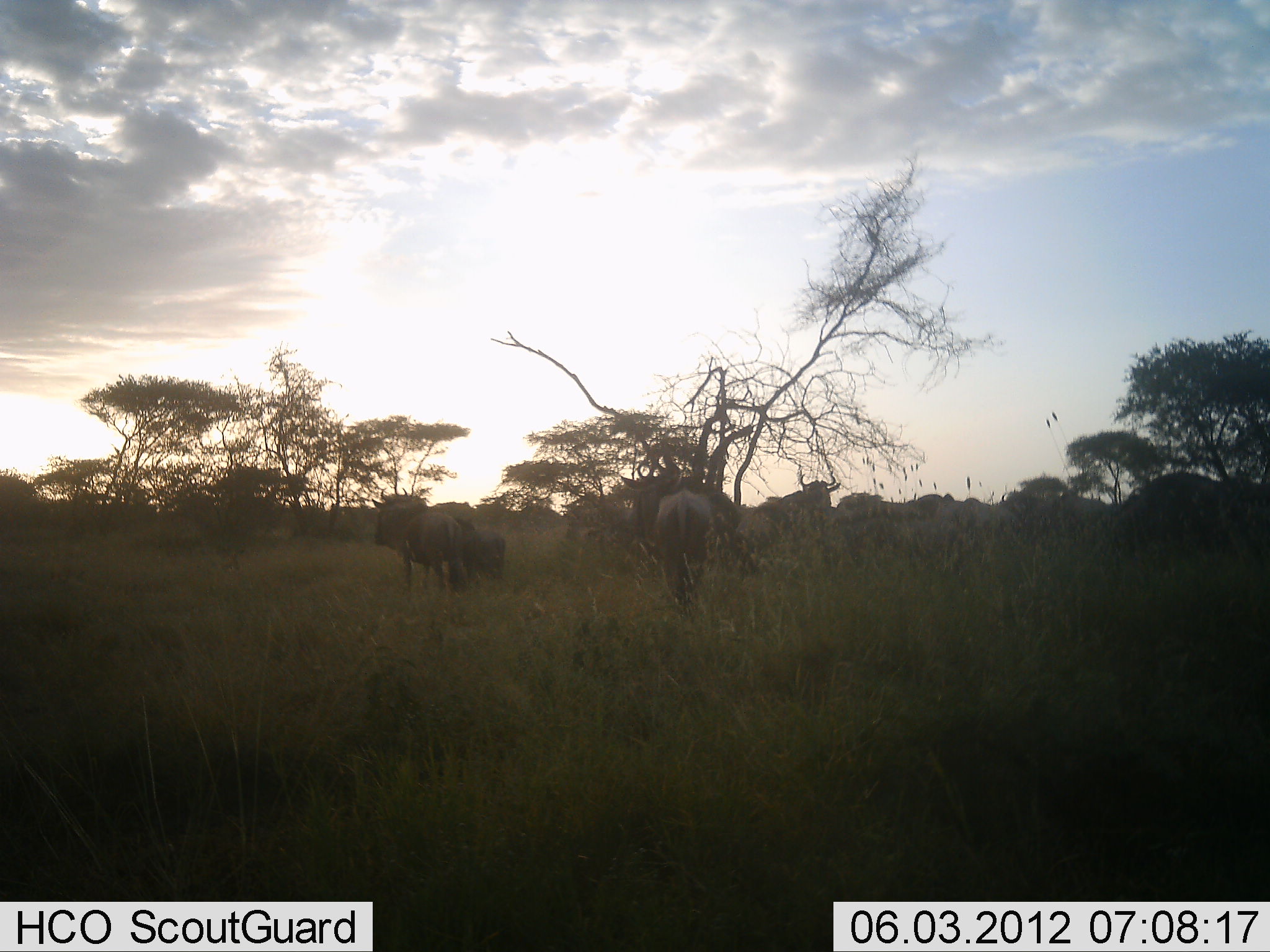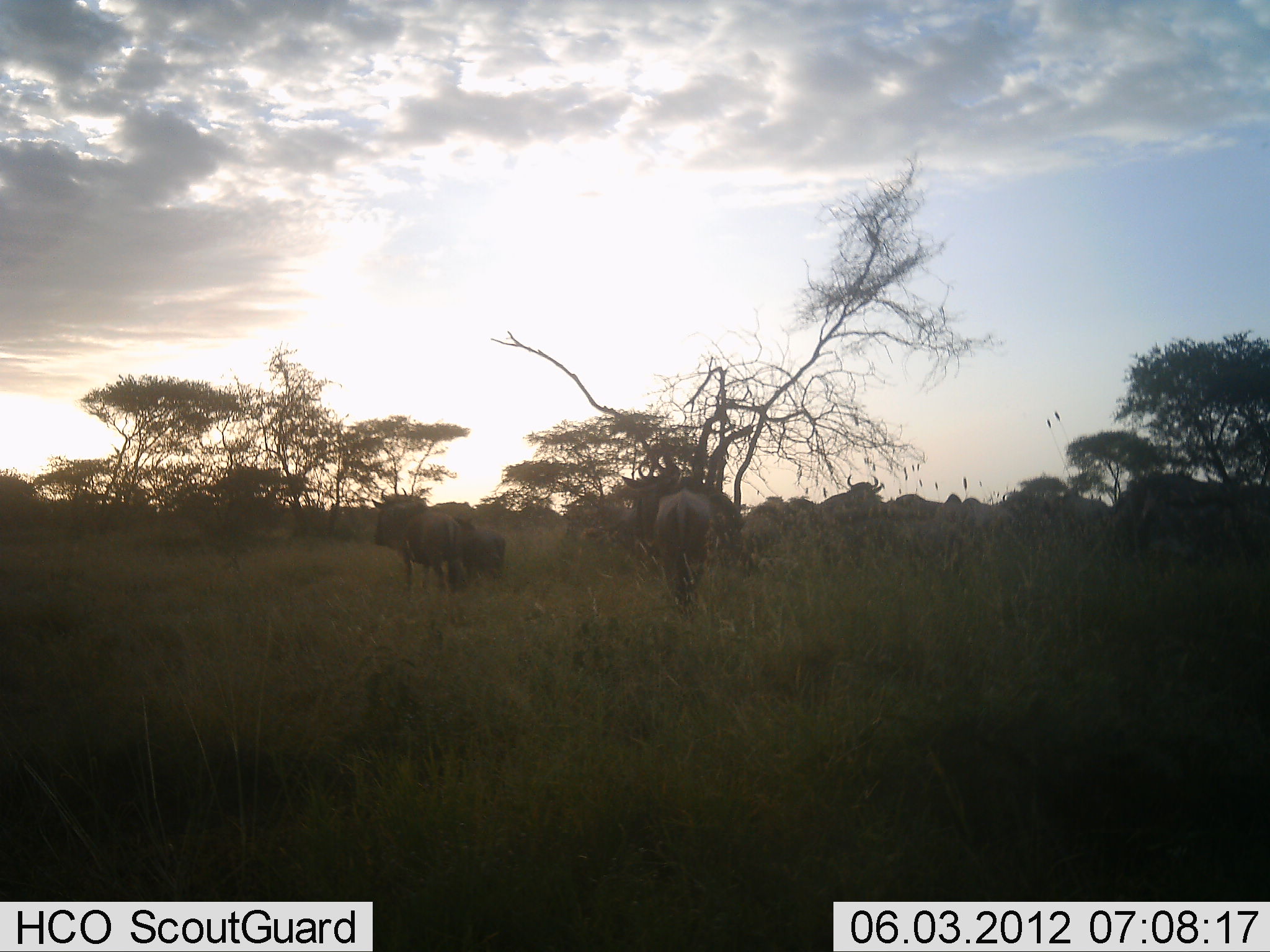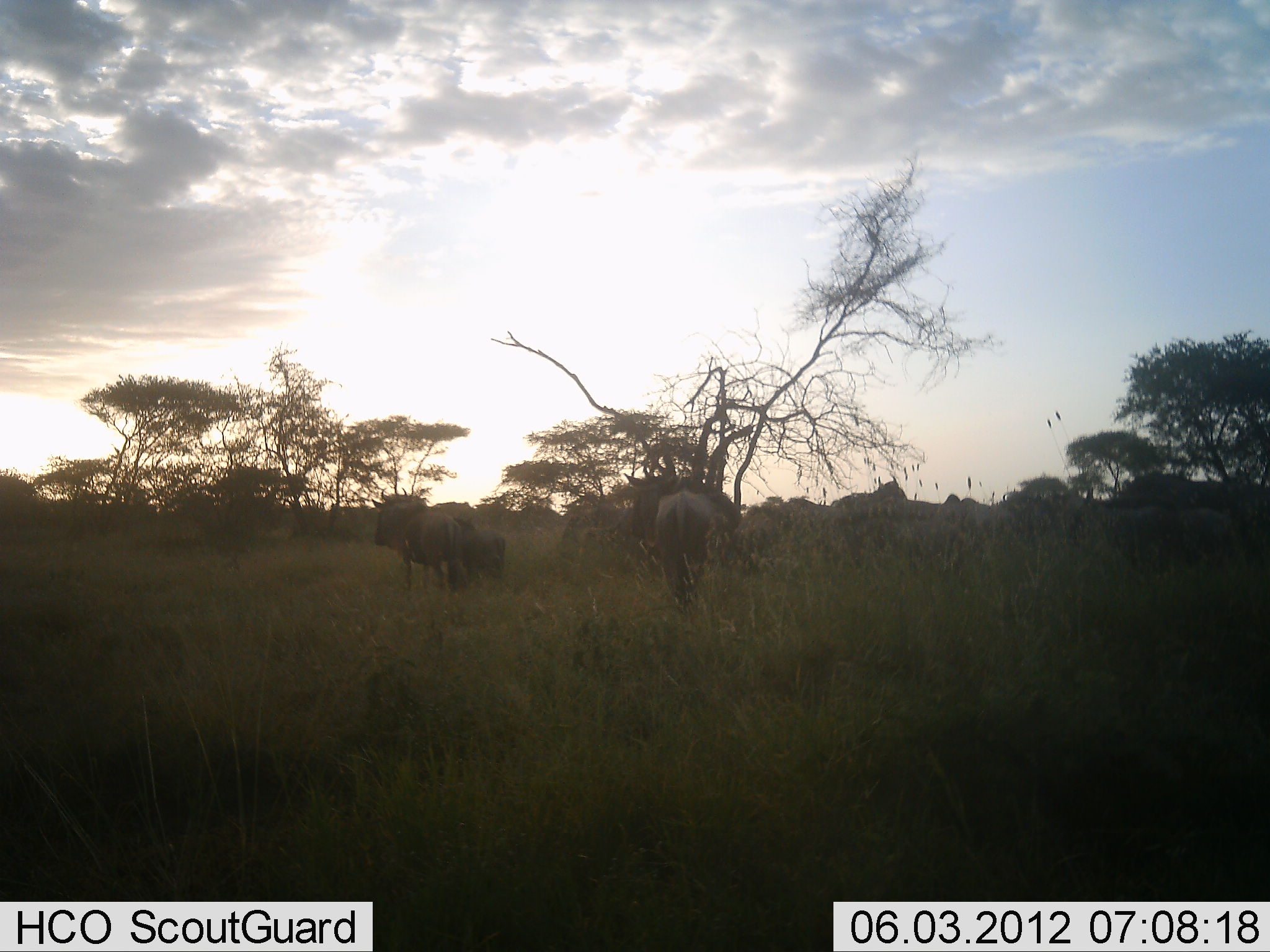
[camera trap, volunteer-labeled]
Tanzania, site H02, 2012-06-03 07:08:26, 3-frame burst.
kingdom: Animalia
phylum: Chordata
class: Mammalia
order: Artiodactyla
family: Bovidae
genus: Connochaetes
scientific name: Connochaetes taurinus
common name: blue wildebeest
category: wildebeest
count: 11-50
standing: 70%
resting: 10%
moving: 70%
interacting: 0%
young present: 10%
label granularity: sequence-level